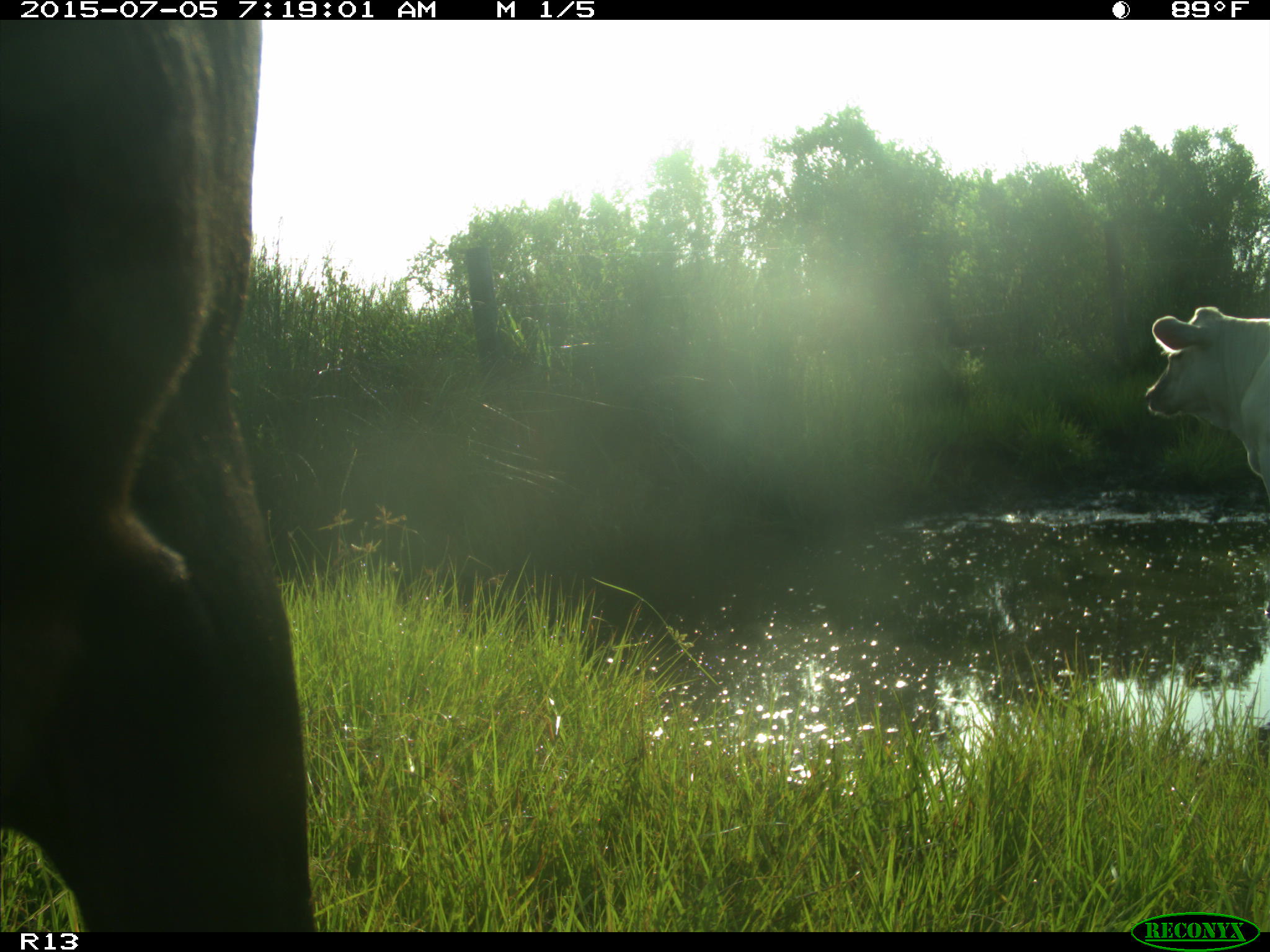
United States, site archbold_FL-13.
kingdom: Animalia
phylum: Chordata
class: Mammalia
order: Artiodactyla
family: Bovidae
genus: Bos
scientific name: Bos taurus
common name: domestic cow